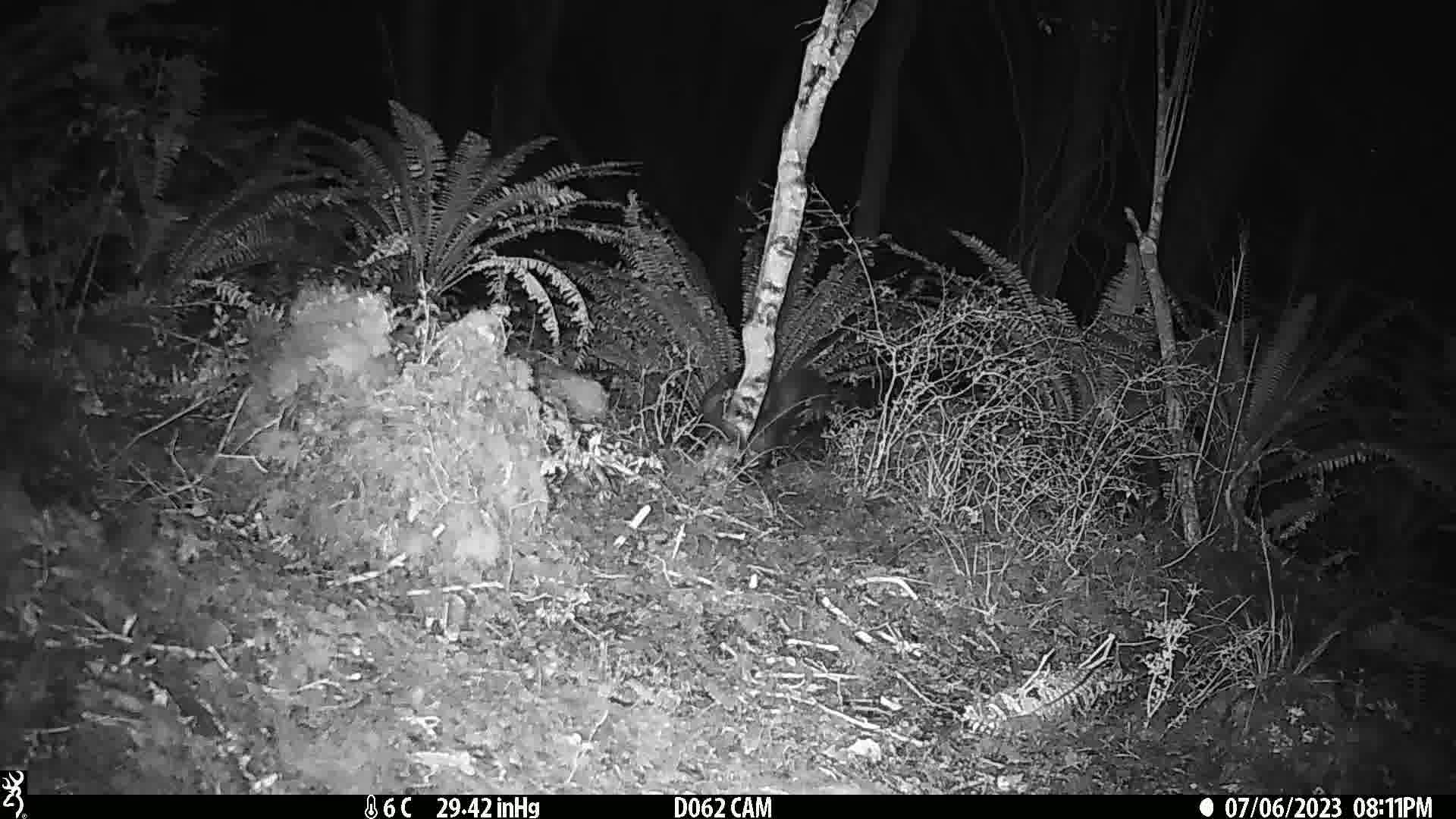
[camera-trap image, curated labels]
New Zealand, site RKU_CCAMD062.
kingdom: Animalia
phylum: Chordata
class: Mammalia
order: Diprotodontia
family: Phalangeridae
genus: Trichosurus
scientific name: Trichosurus vulpecula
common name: common brushtail possum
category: possum